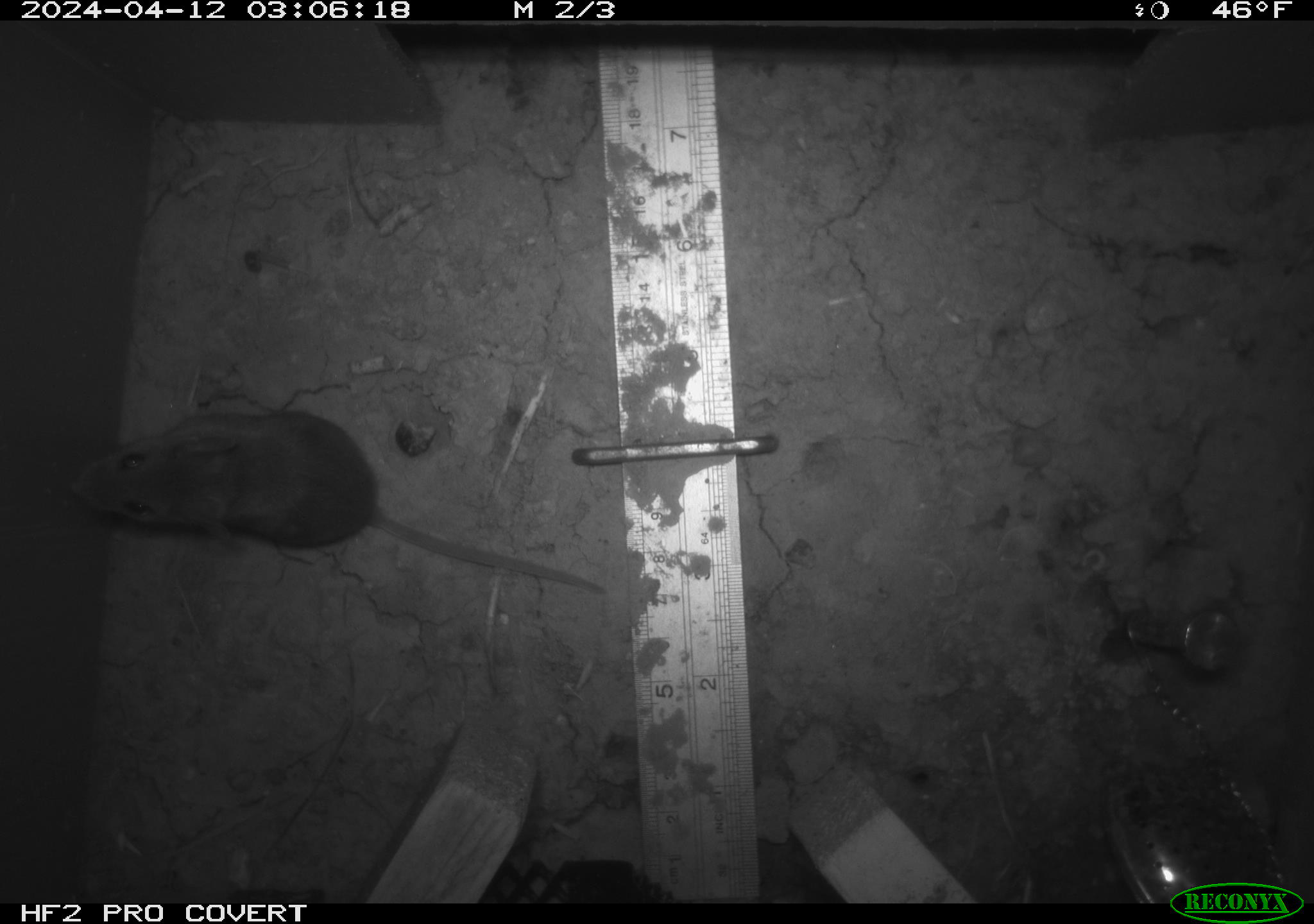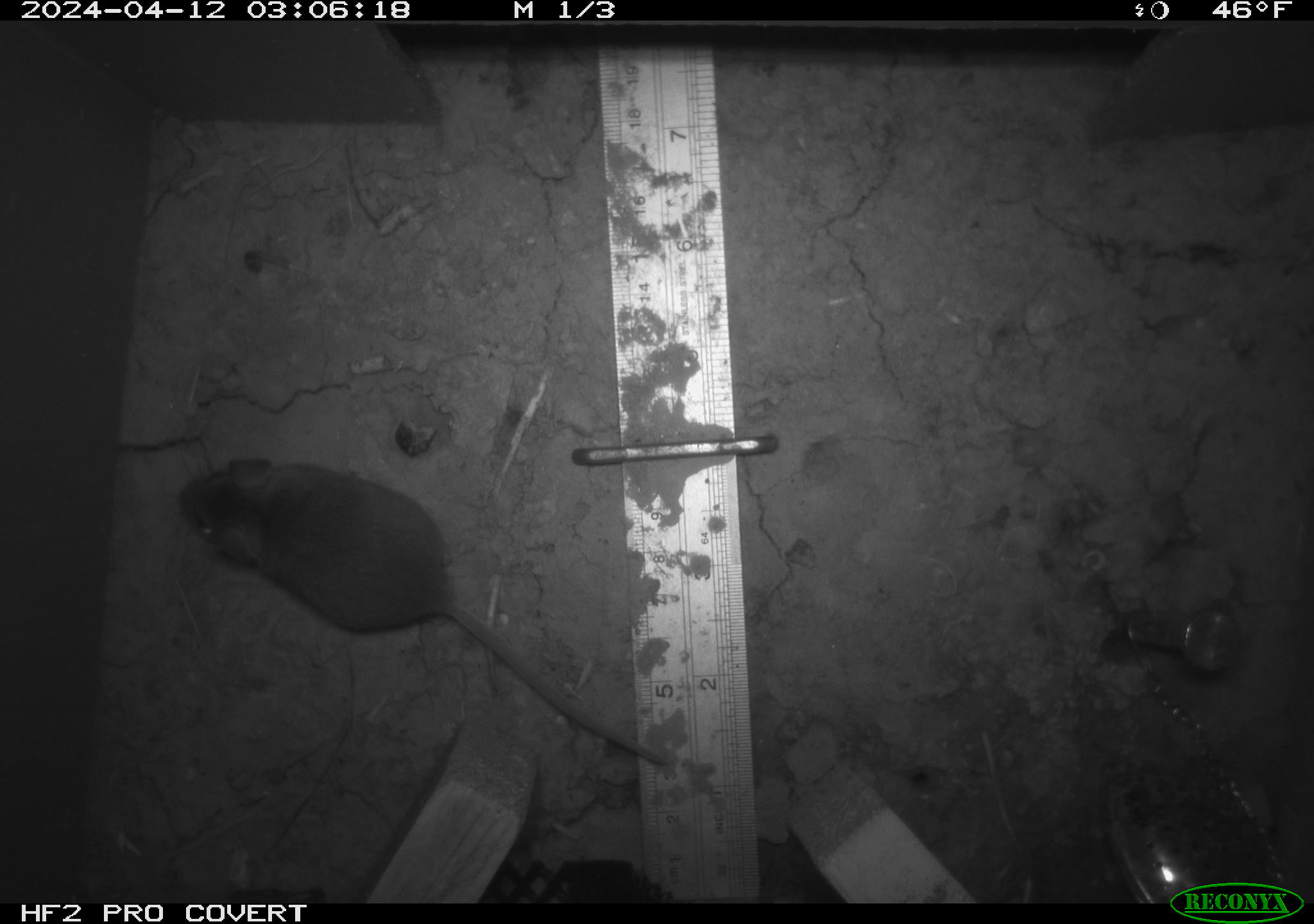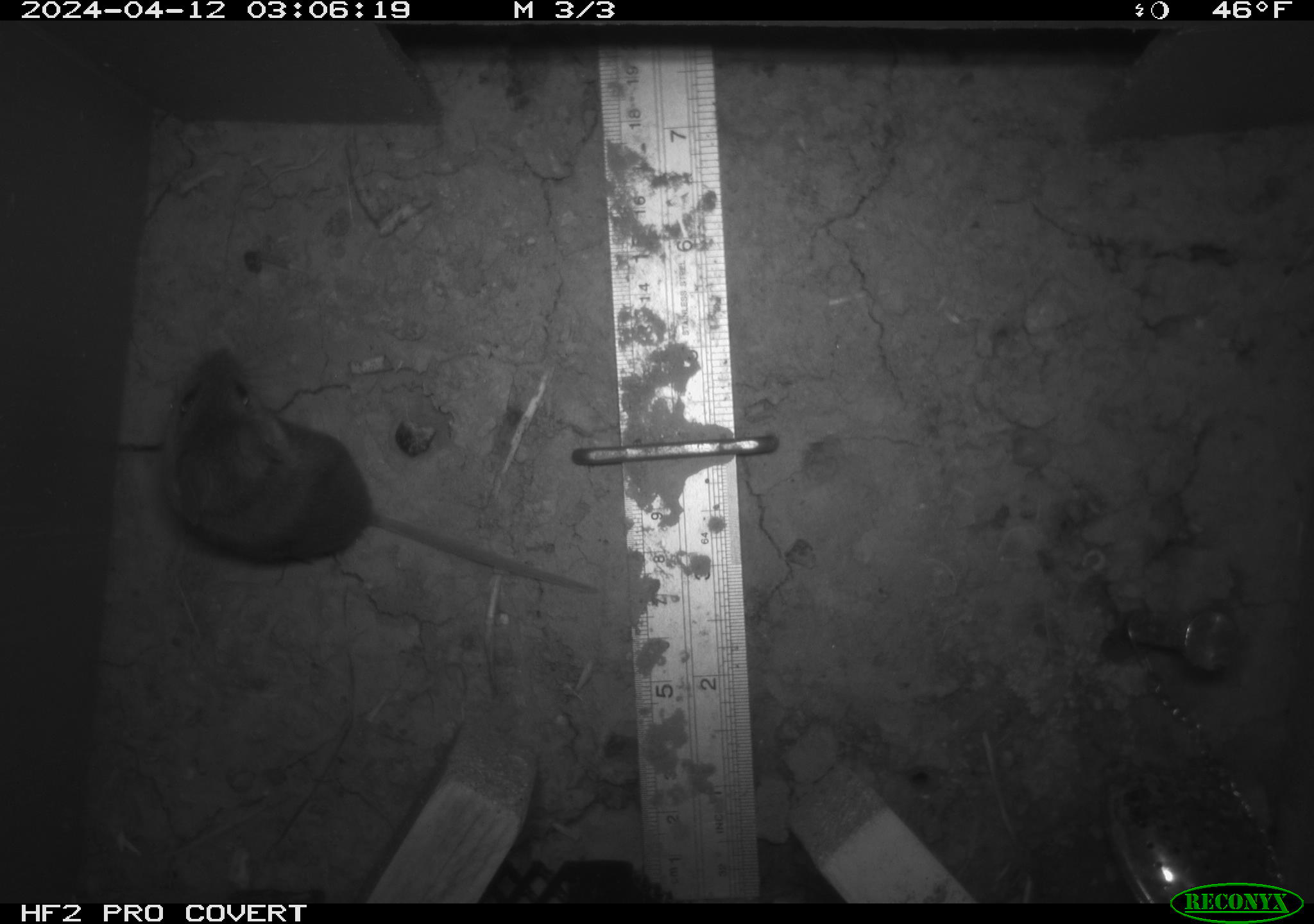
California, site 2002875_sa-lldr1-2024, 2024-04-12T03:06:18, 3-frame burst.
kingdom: Animalia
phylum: Chordata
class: Mammalia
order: Rodentia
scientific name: Rodentia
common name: mouse species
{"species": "mouse species (Rodentia)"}